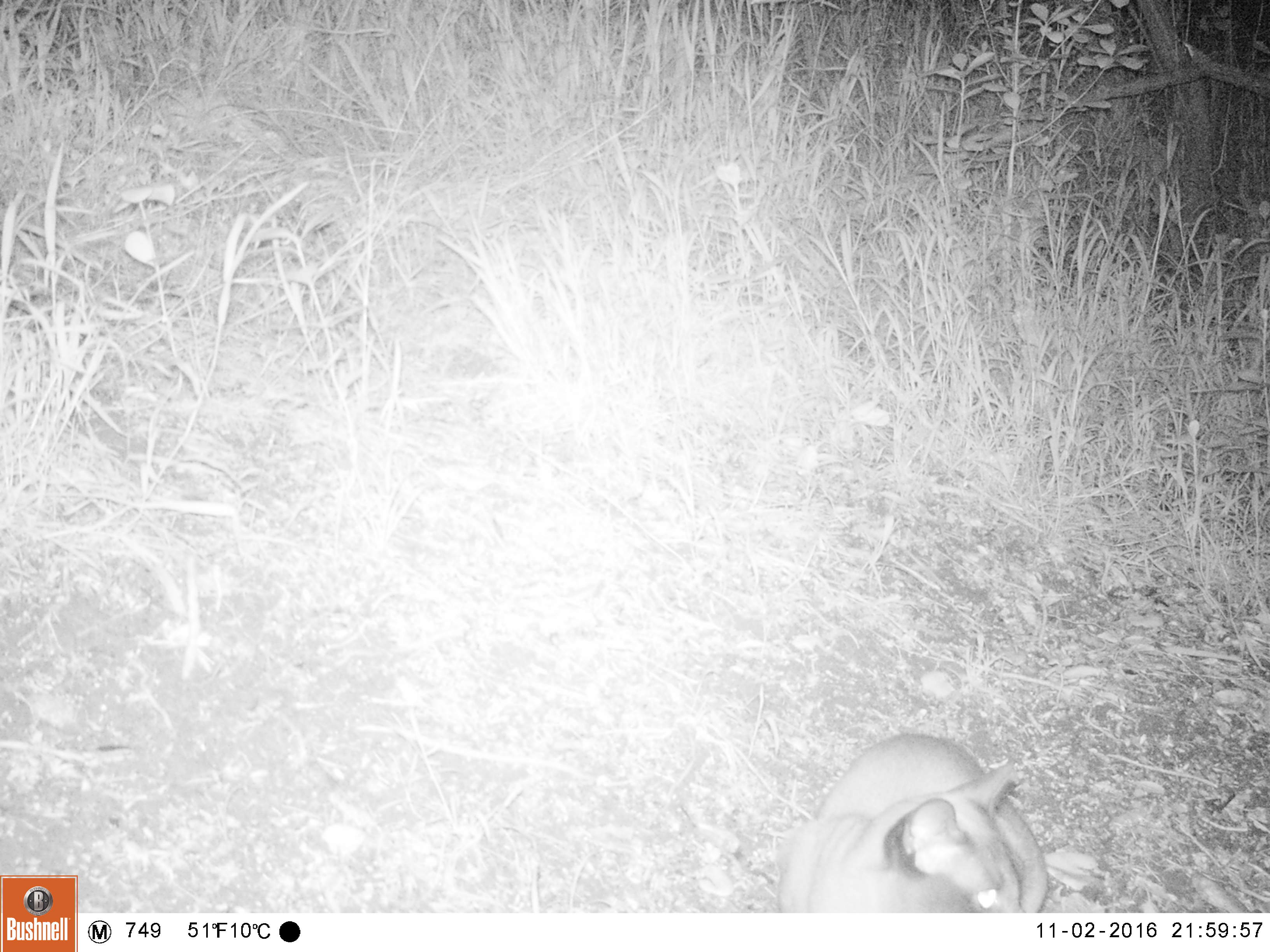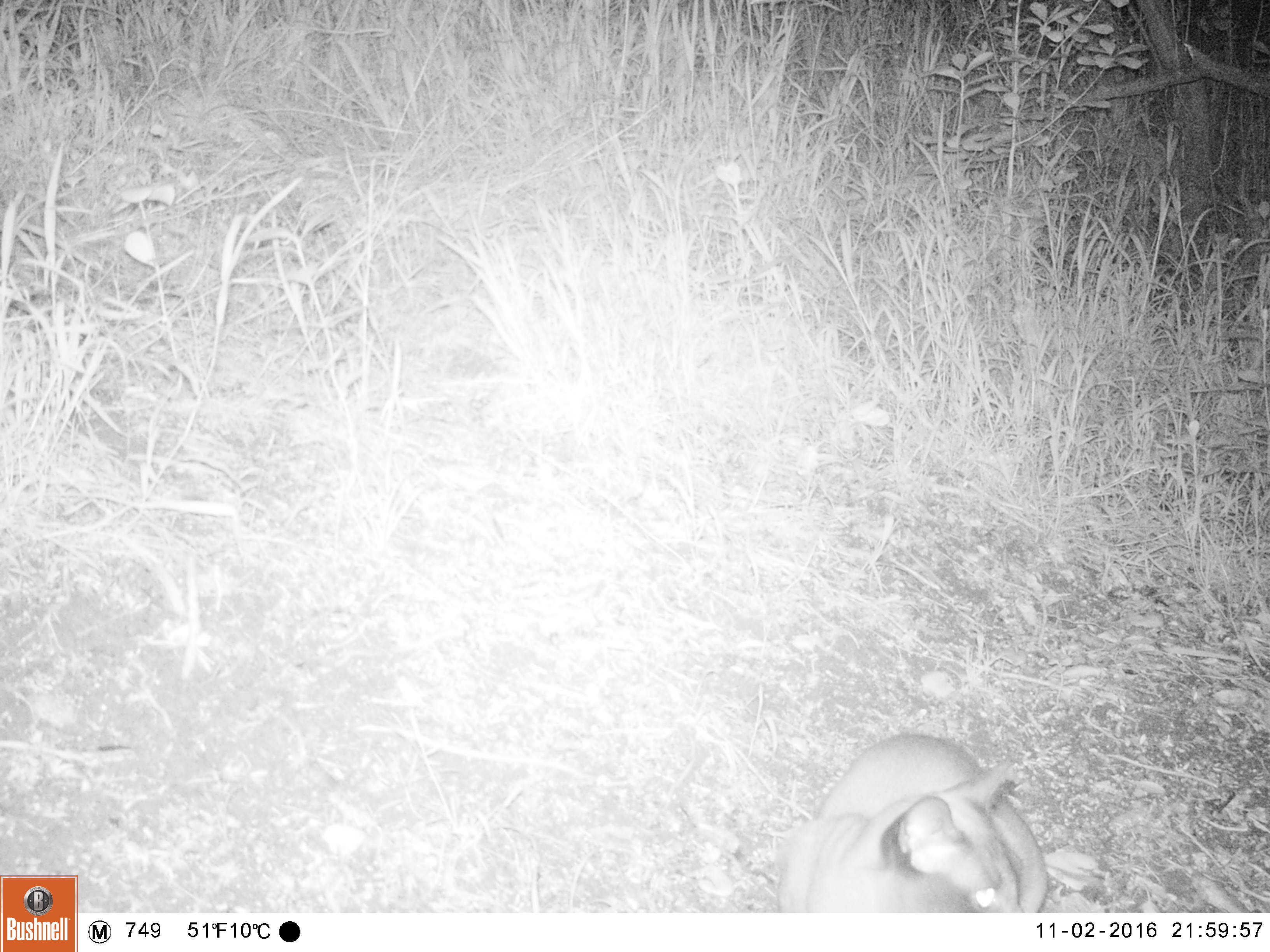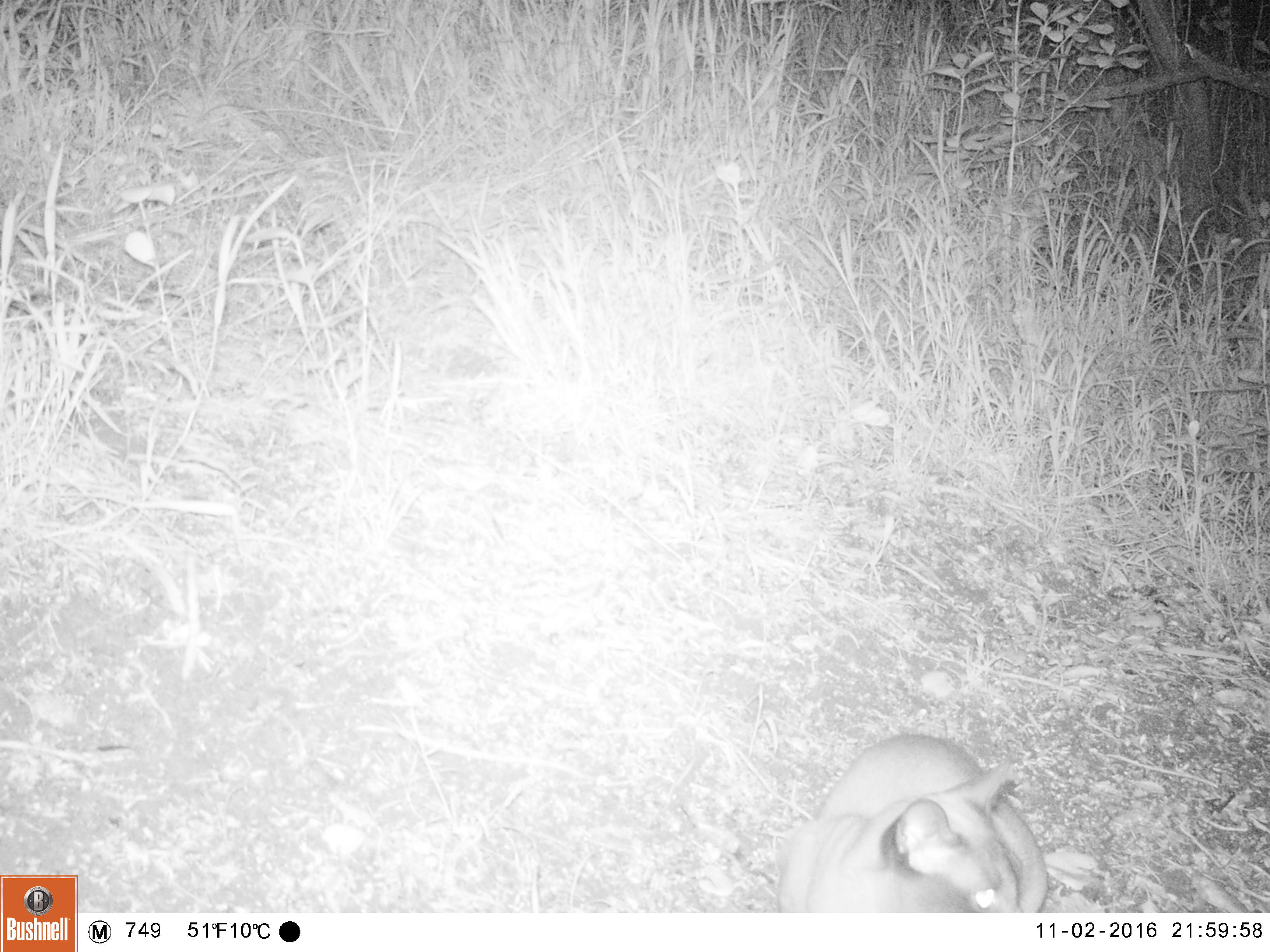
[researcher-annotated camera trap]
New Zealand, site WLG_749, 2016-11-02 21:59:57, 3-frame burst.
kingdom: Animalia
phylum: Chordata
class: Mammalia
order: Carnivora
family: Felidae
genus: Felis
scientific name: Felis catus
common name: domestic cat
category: cat